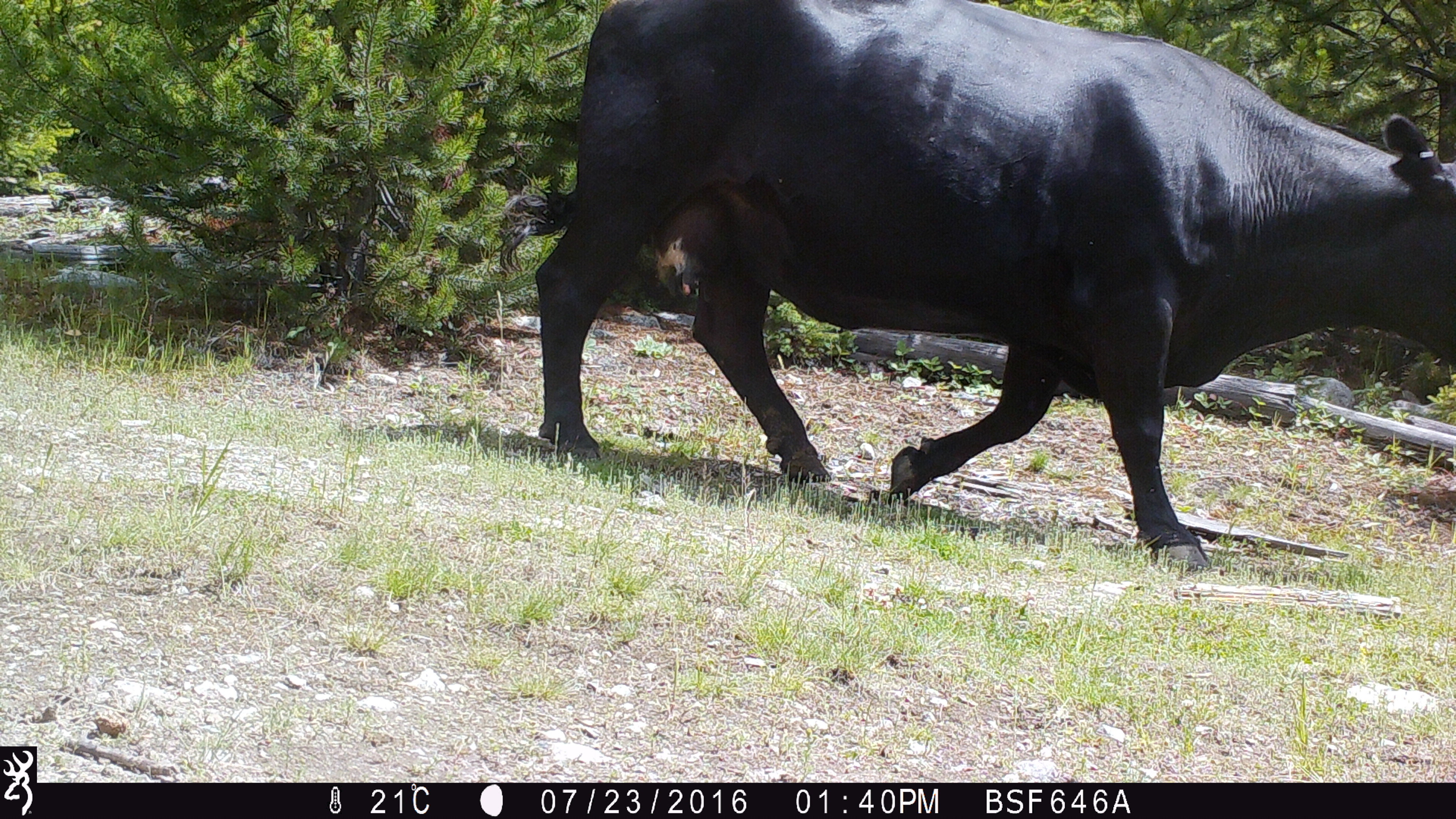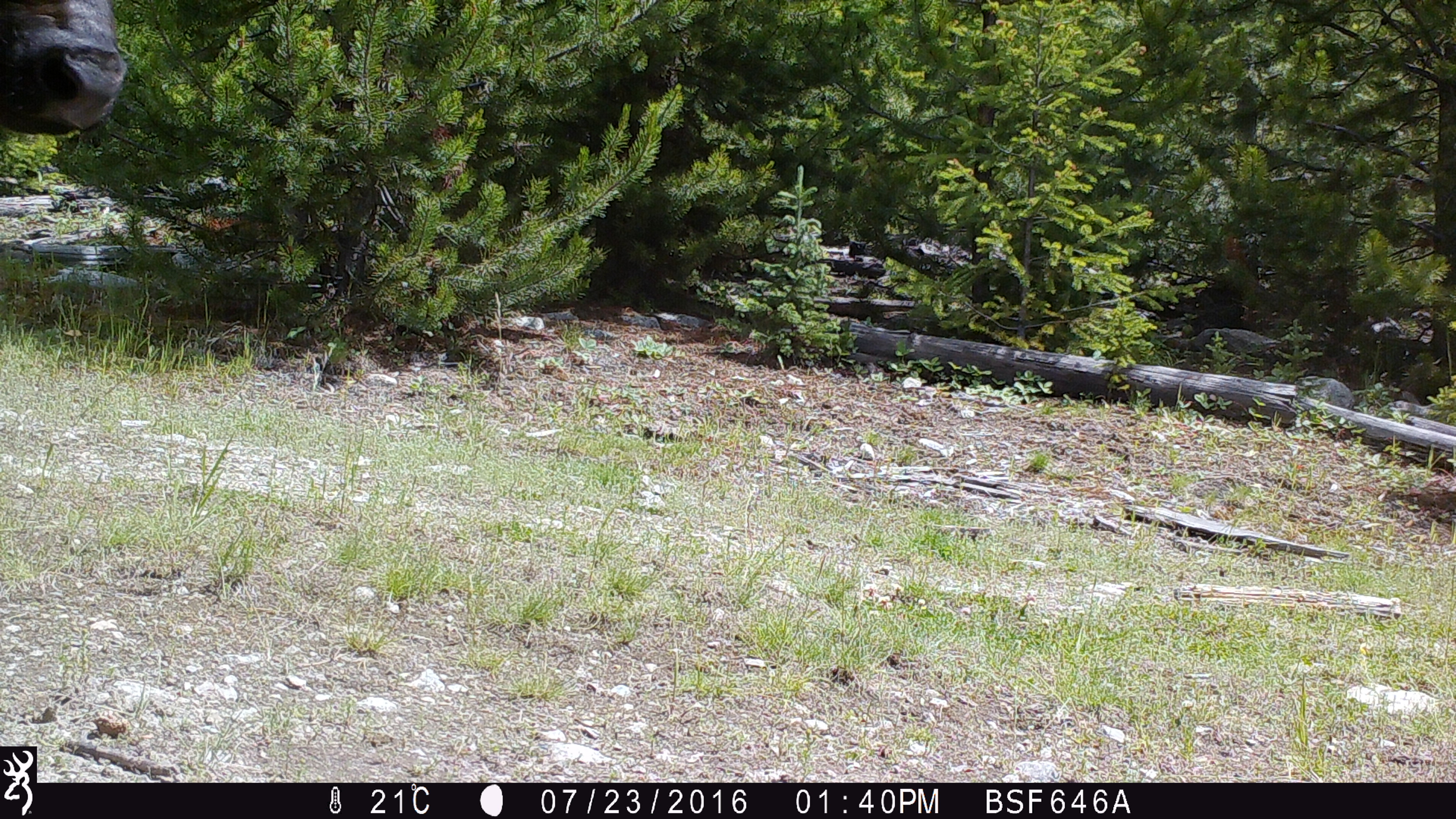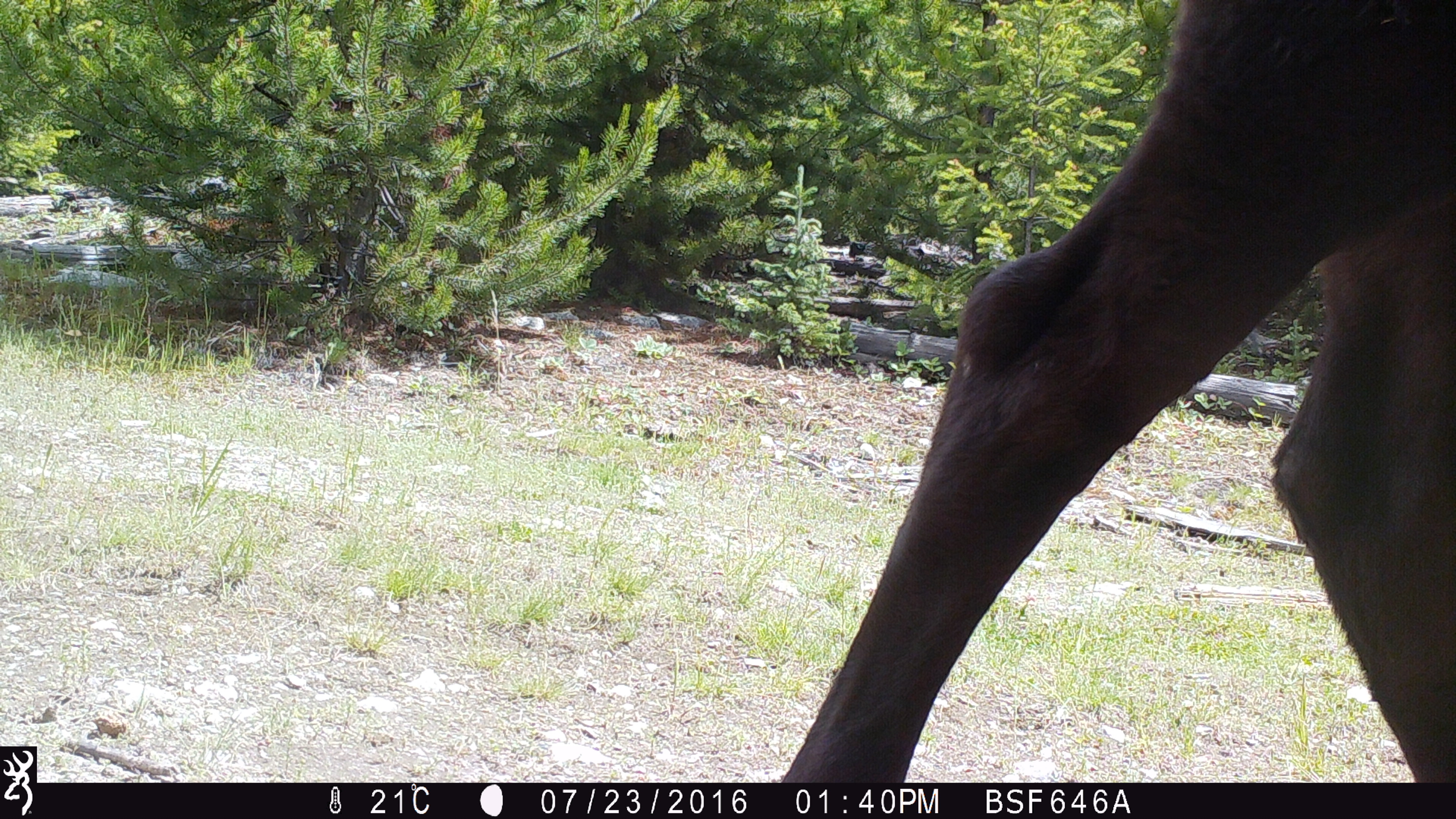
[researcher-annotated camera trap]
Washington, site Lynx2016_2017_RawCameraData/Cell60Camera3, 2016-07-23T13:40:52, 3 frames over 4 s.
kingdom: Animalia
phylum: Chordata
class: Mammalia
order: Artiodactyla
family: Bovidae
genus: Bos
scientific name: Bos taurus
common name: domestic cattle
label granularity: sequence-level